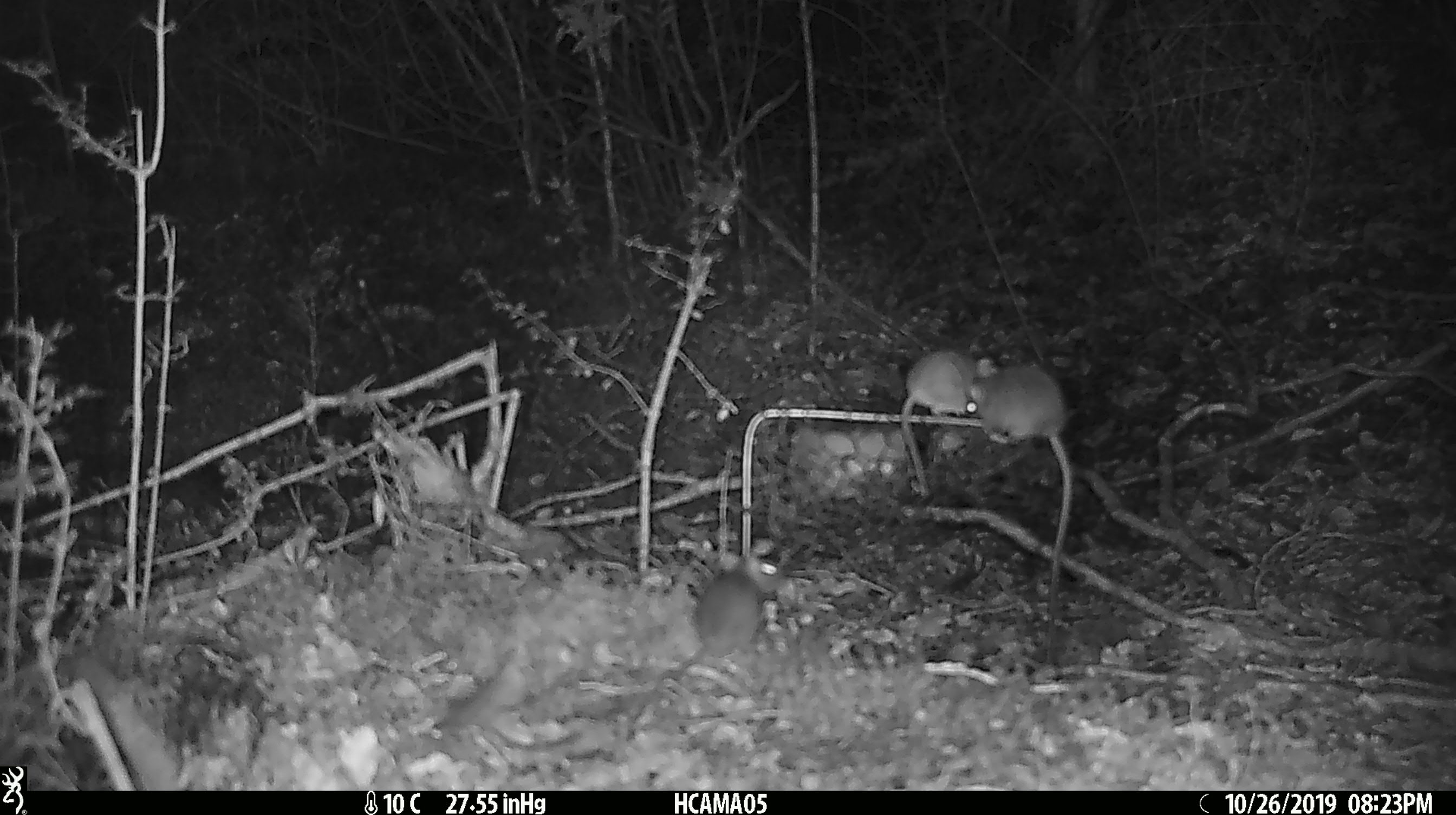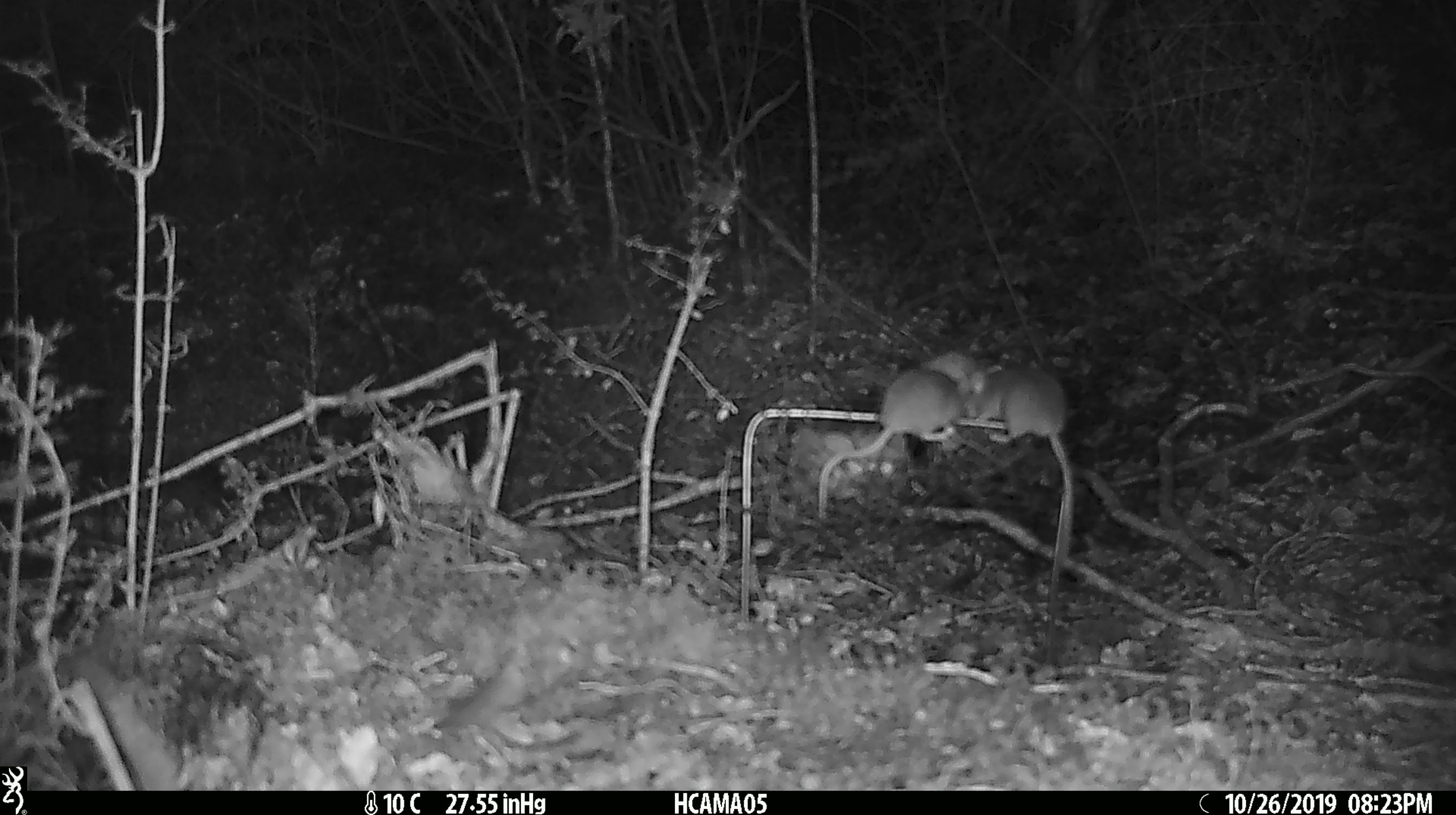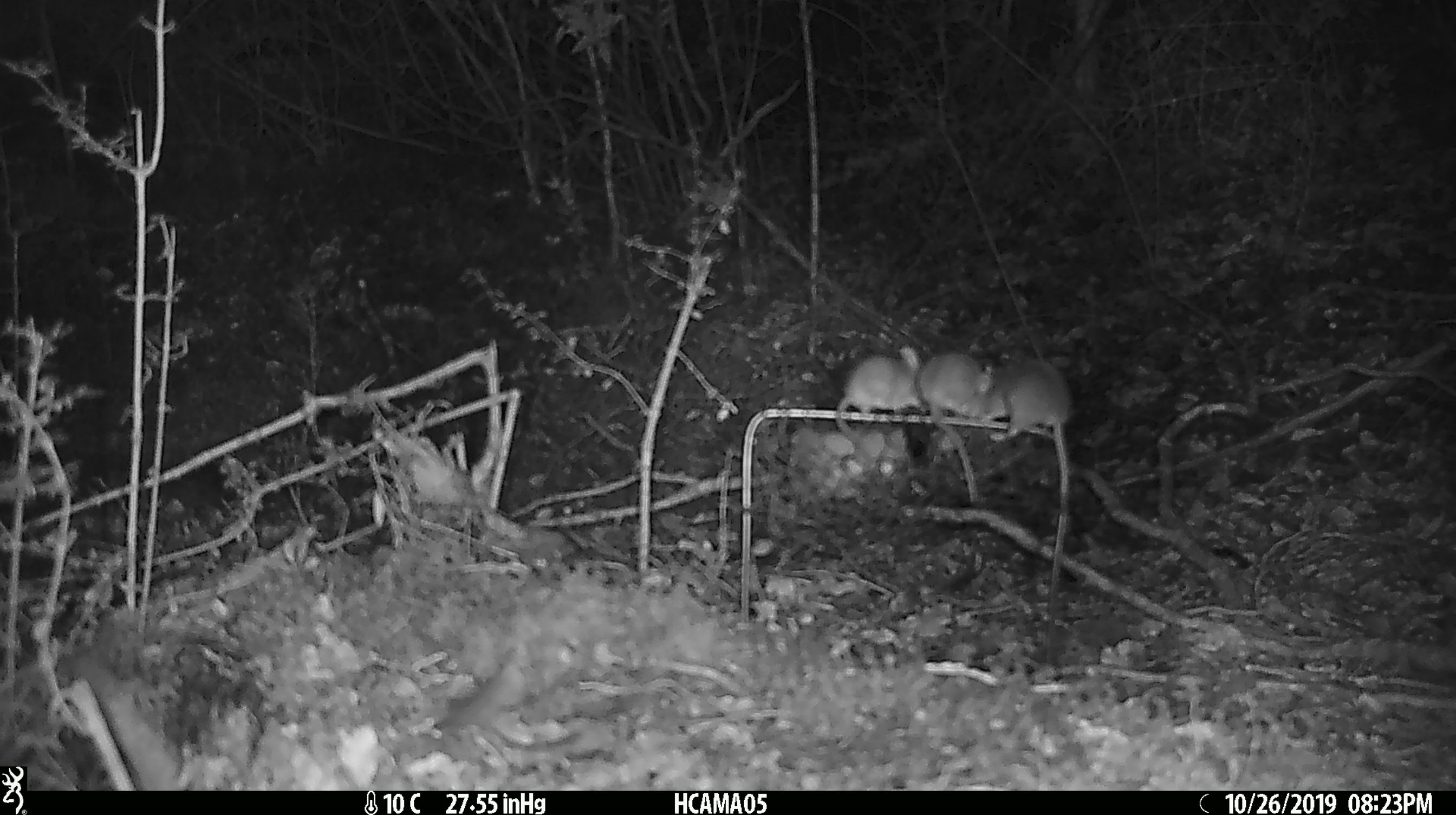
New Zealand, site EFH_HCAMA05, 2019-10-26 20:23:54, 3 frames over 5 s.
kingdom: Animalia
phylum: Chordata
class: Mammalia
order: Rodentia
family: Muridae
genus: Mus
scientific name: Mus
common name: mouse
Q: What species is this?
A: Mouse (Mus).